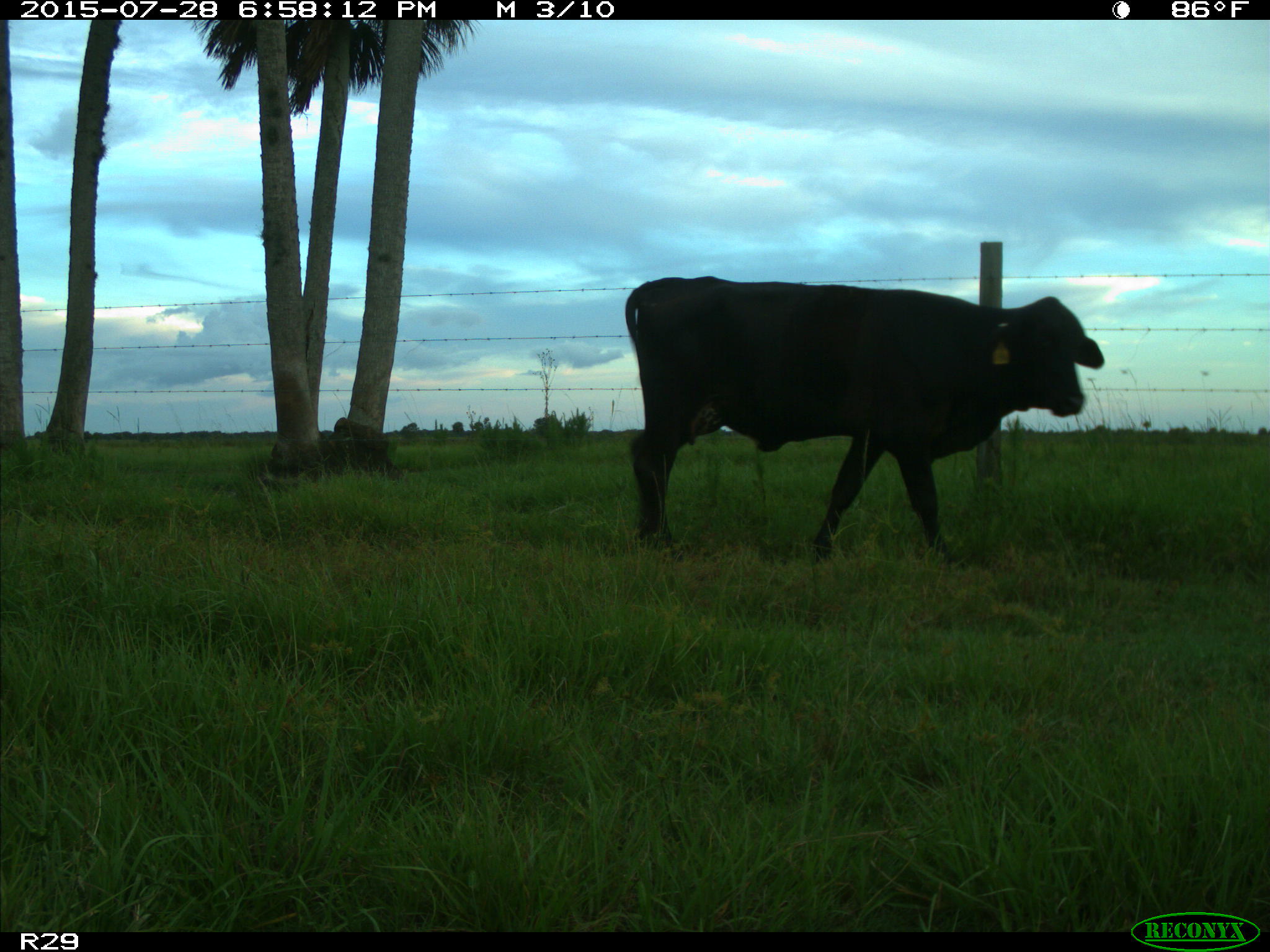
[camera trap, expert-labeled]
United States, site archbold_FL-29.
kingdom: Animalia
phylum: Chordata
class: Mammalia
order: Artiodactyla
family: Bovidae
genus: Bos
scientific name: Bos taurus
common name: domestic cow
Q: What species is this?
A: Bos taurus (domestic cow).